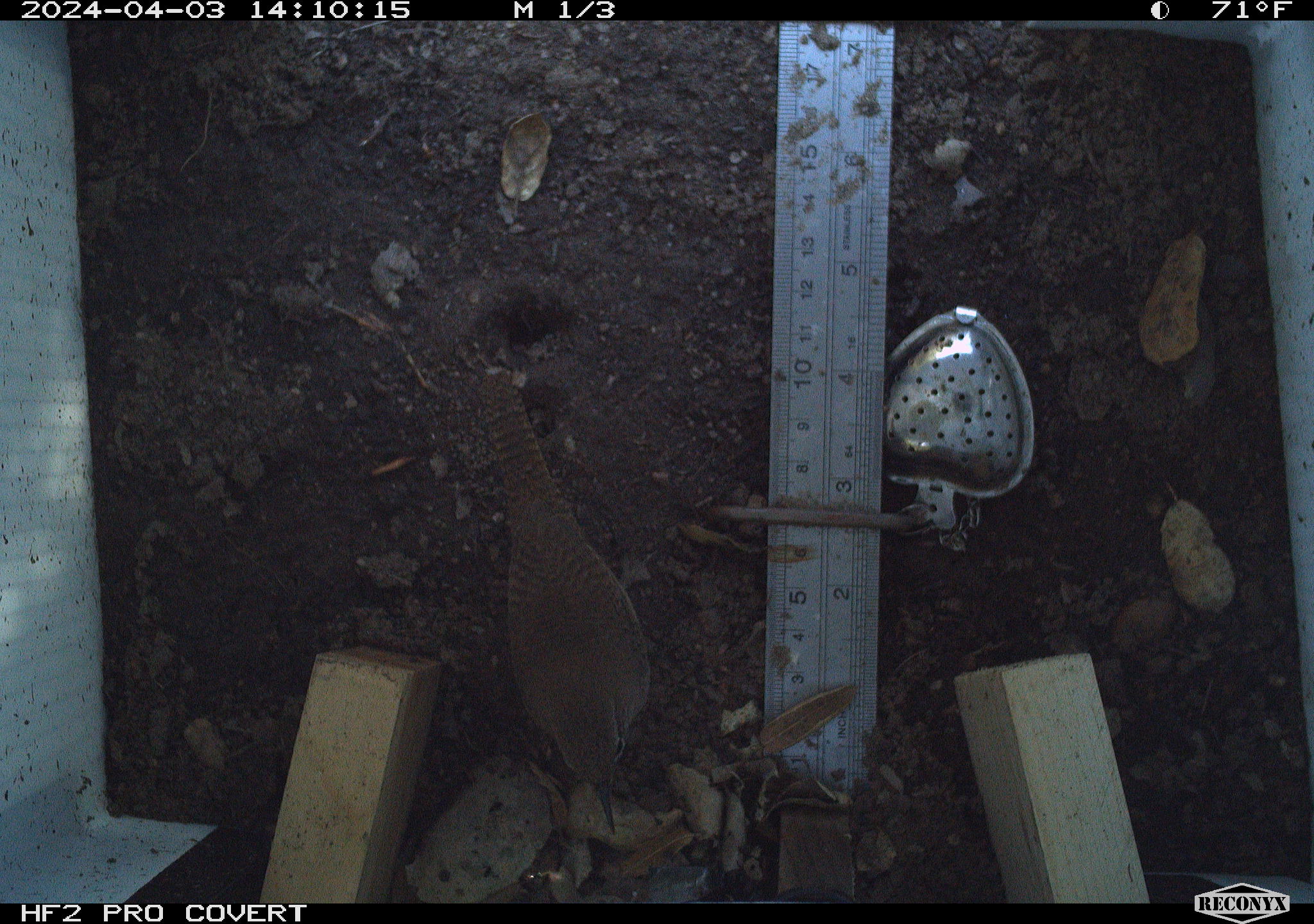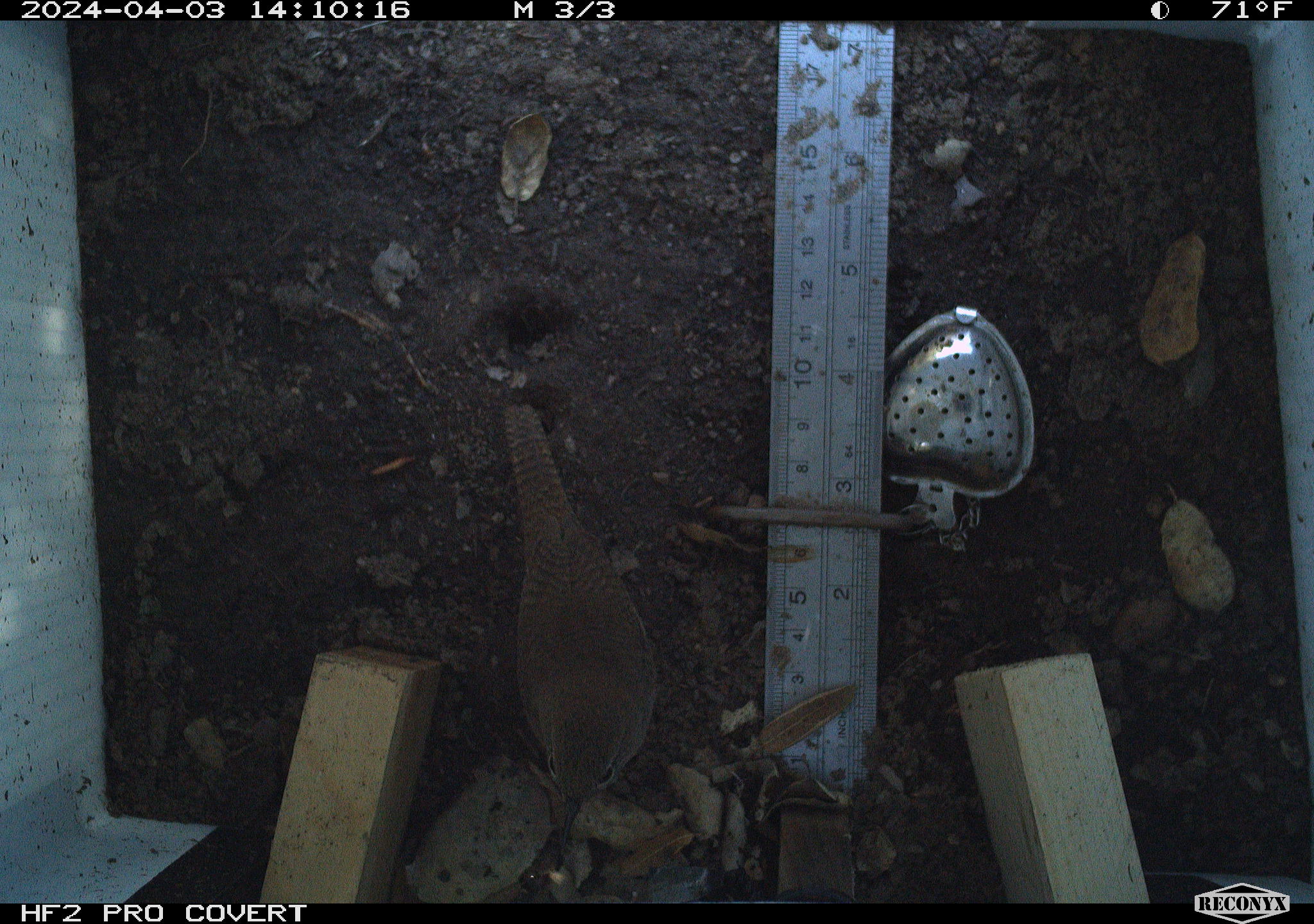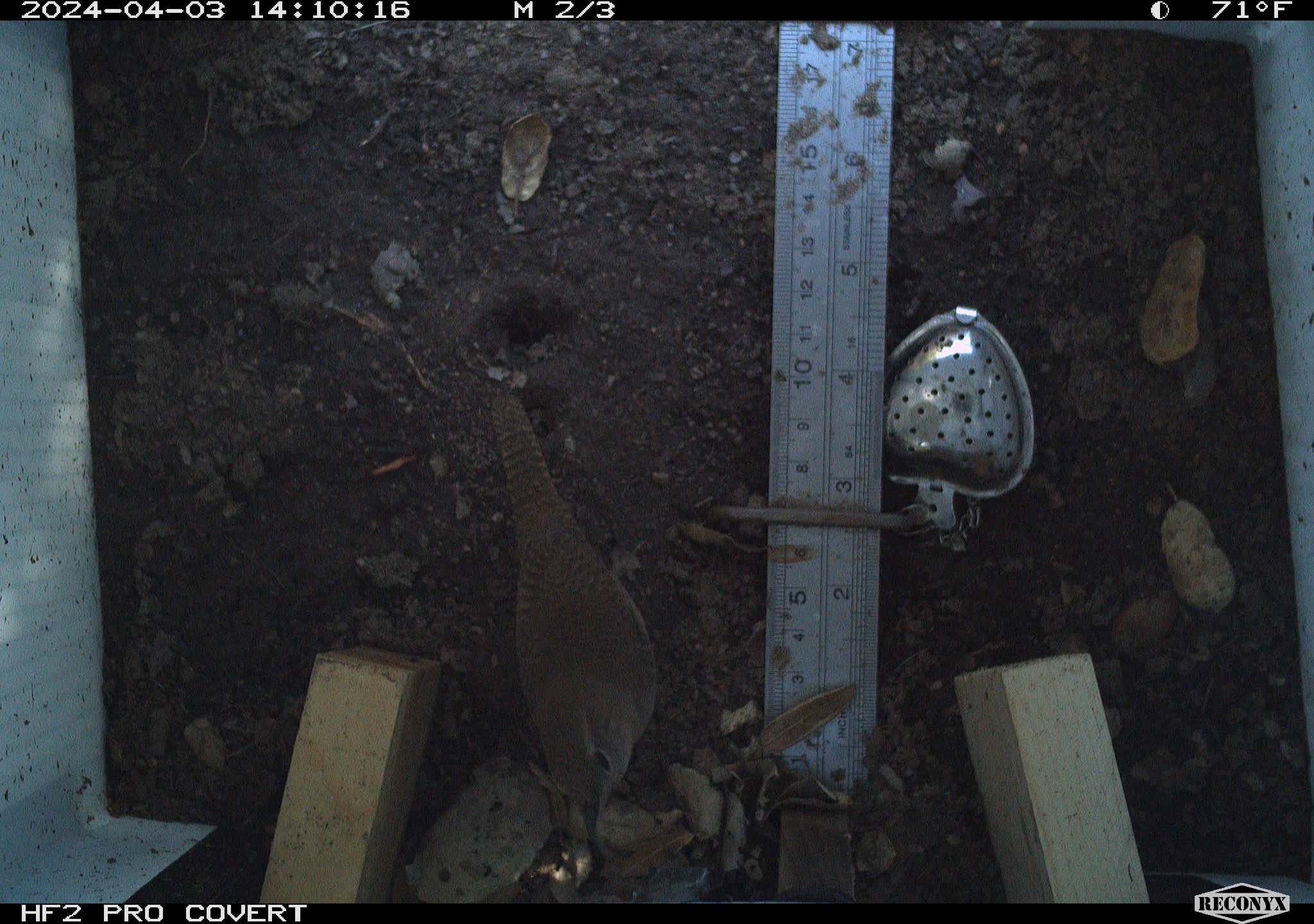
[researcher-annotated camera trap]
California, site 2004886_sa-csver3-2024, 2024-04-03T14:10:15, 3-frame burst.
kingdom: Animalia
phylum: Chordata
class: Aves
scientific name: Aves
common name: bird